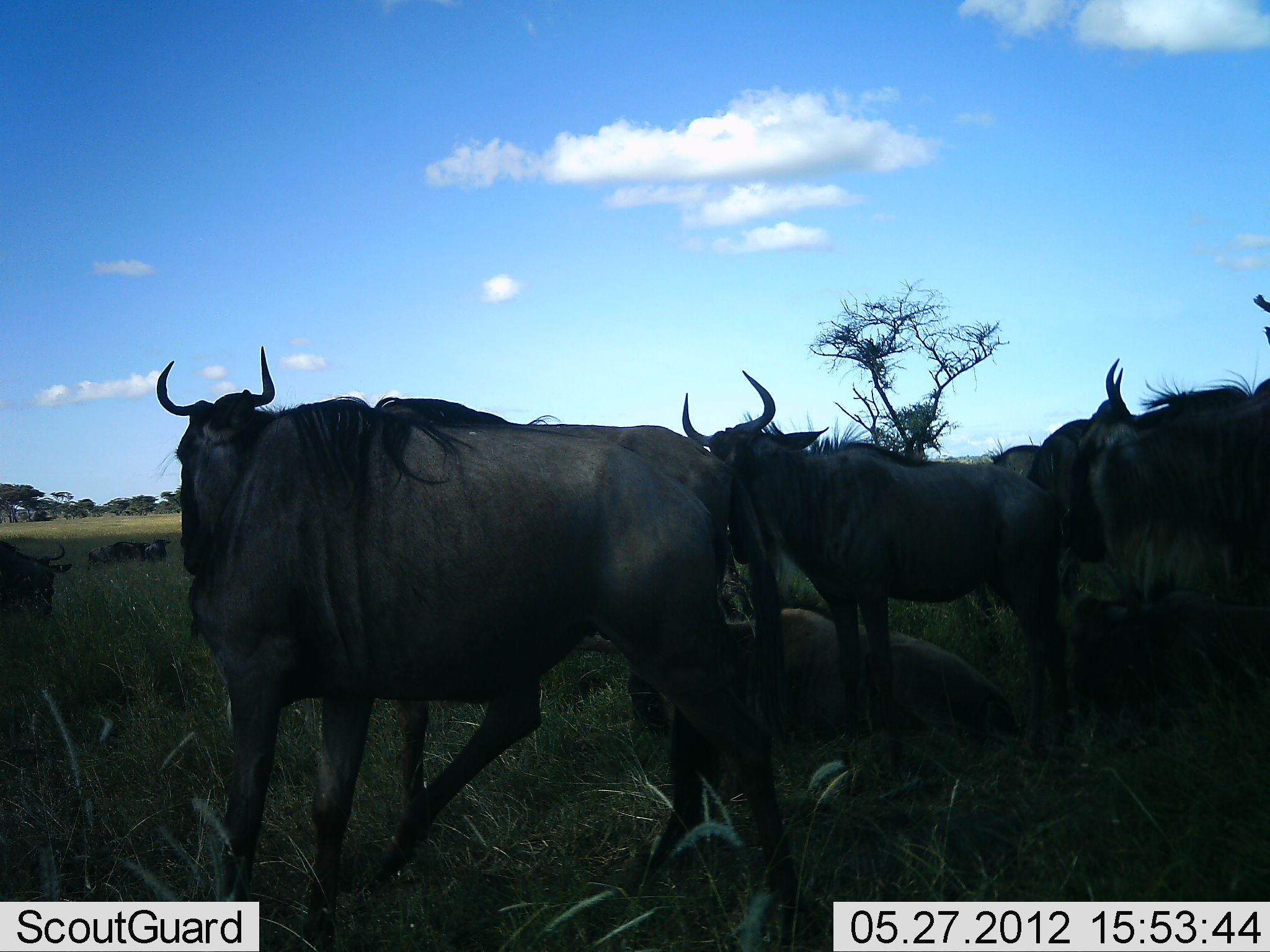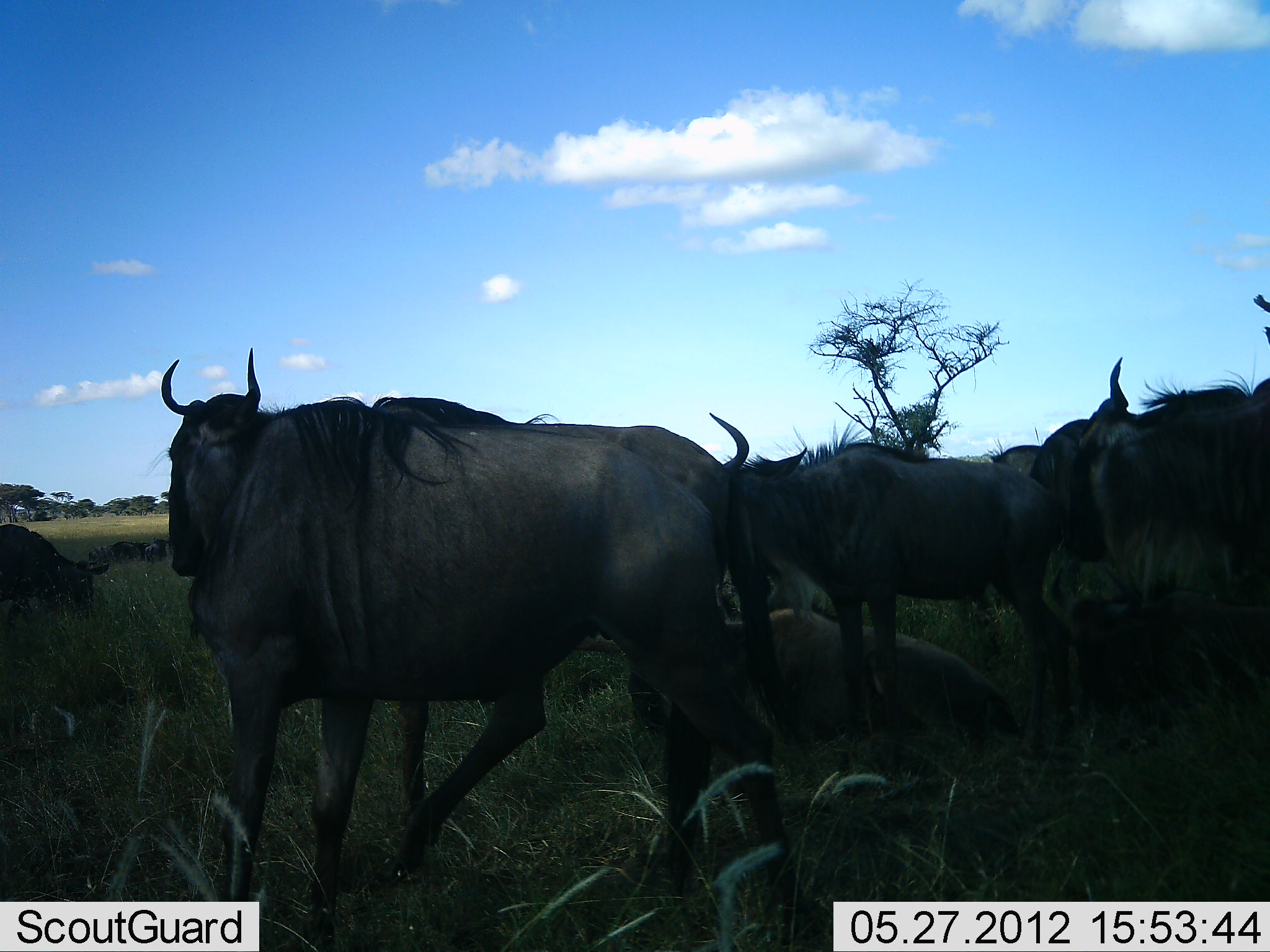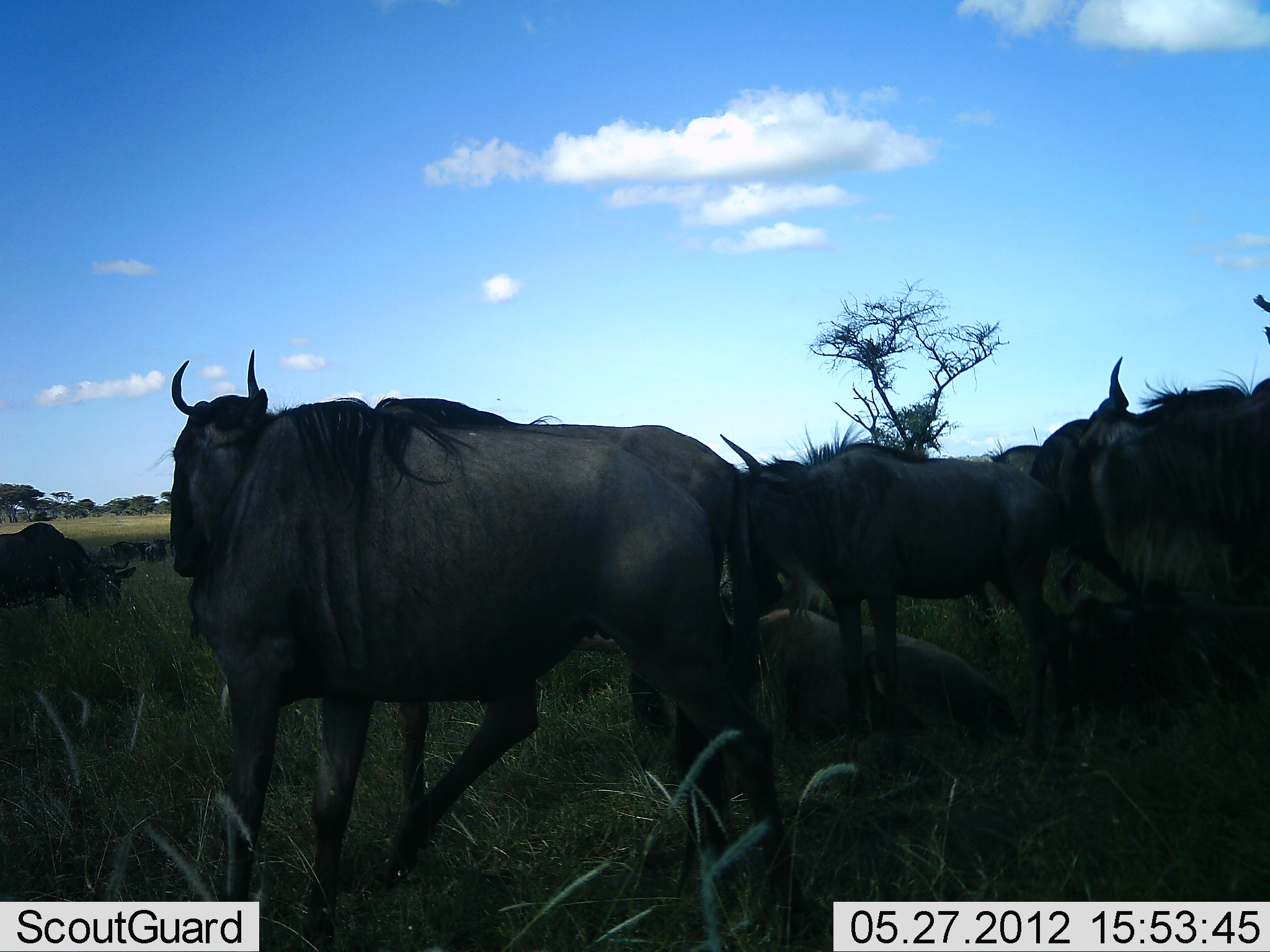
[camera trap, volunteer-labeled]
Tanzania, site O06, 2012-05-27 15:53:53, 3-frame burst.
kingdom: Animalia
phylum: Chordata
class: Mammalia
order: Artiodactyla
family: Bovidae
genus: Connochaetes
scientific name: Connochaetes taurinus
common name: blue wildebeest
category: wildebeest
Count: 8.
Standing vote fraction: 91%.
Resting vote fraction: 77%.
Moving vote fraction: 14%.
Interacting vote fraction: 0%.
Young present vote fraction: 5%.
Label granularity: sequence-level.